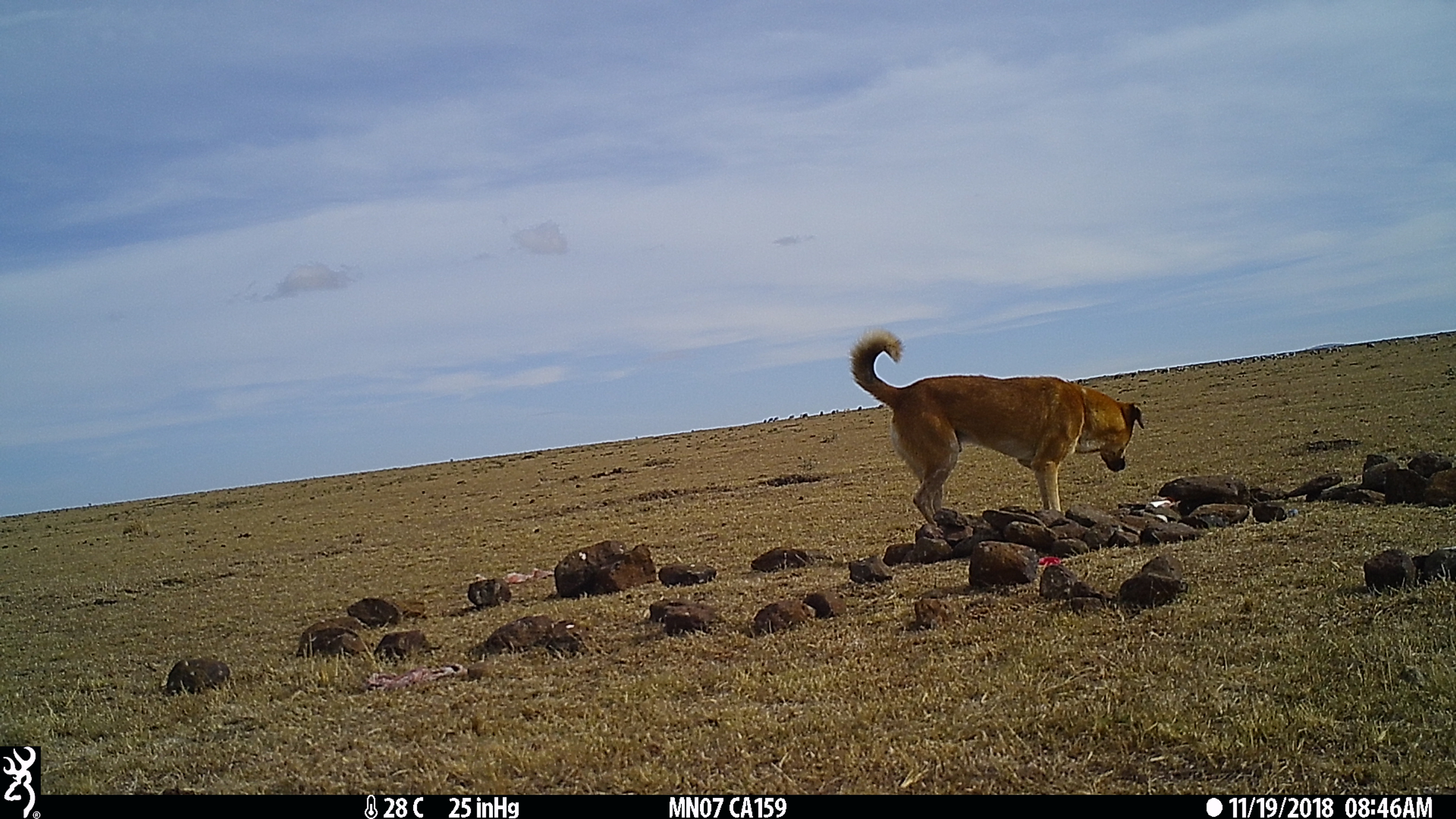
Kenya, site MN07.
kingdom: Animalia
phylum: Chordata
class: Mammalia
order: Carnivora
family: Canidae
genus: Canis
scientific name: Canis familiaris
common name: domestic dog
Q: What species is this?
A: Domestic dog (Canis familiaris).